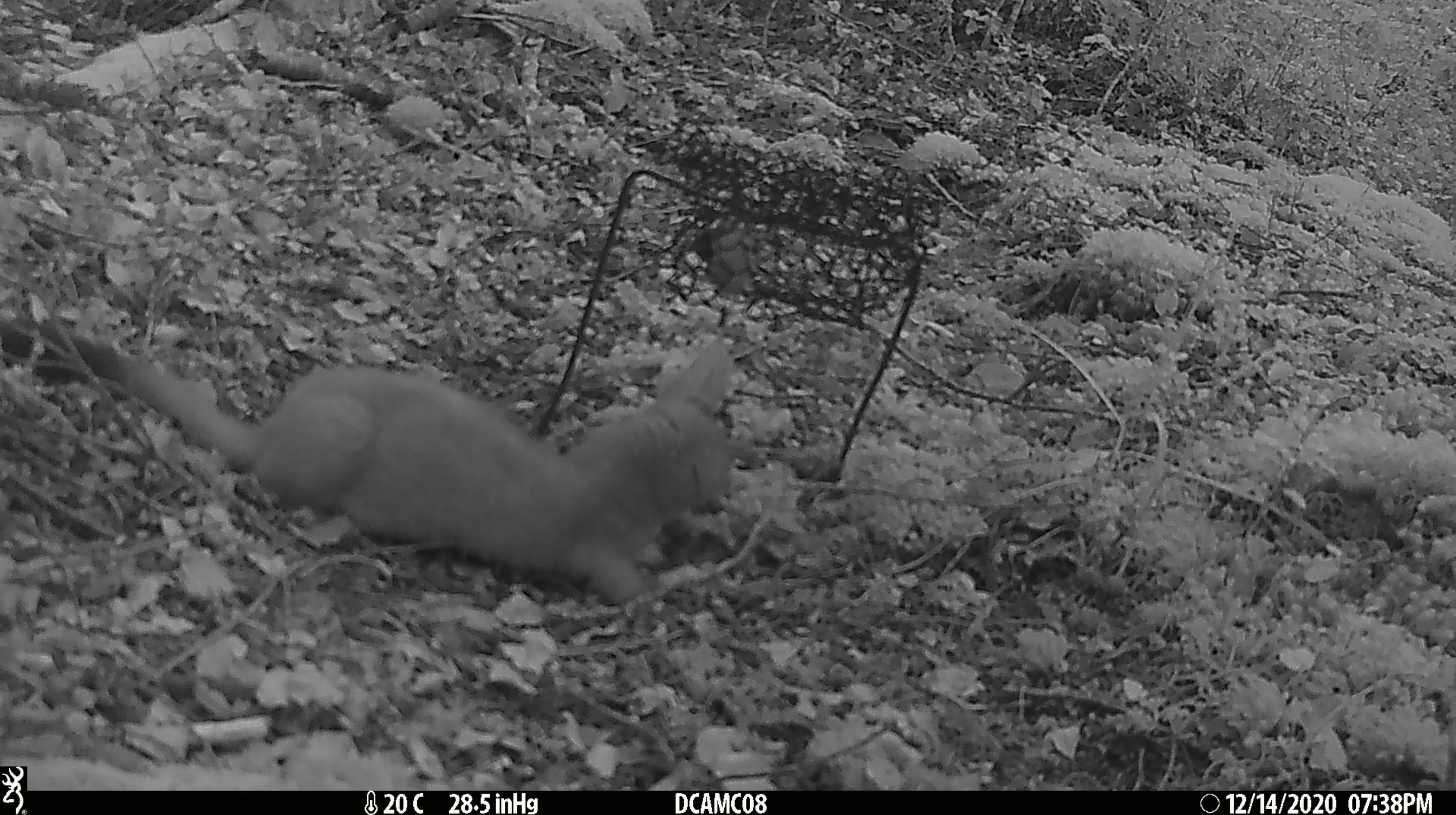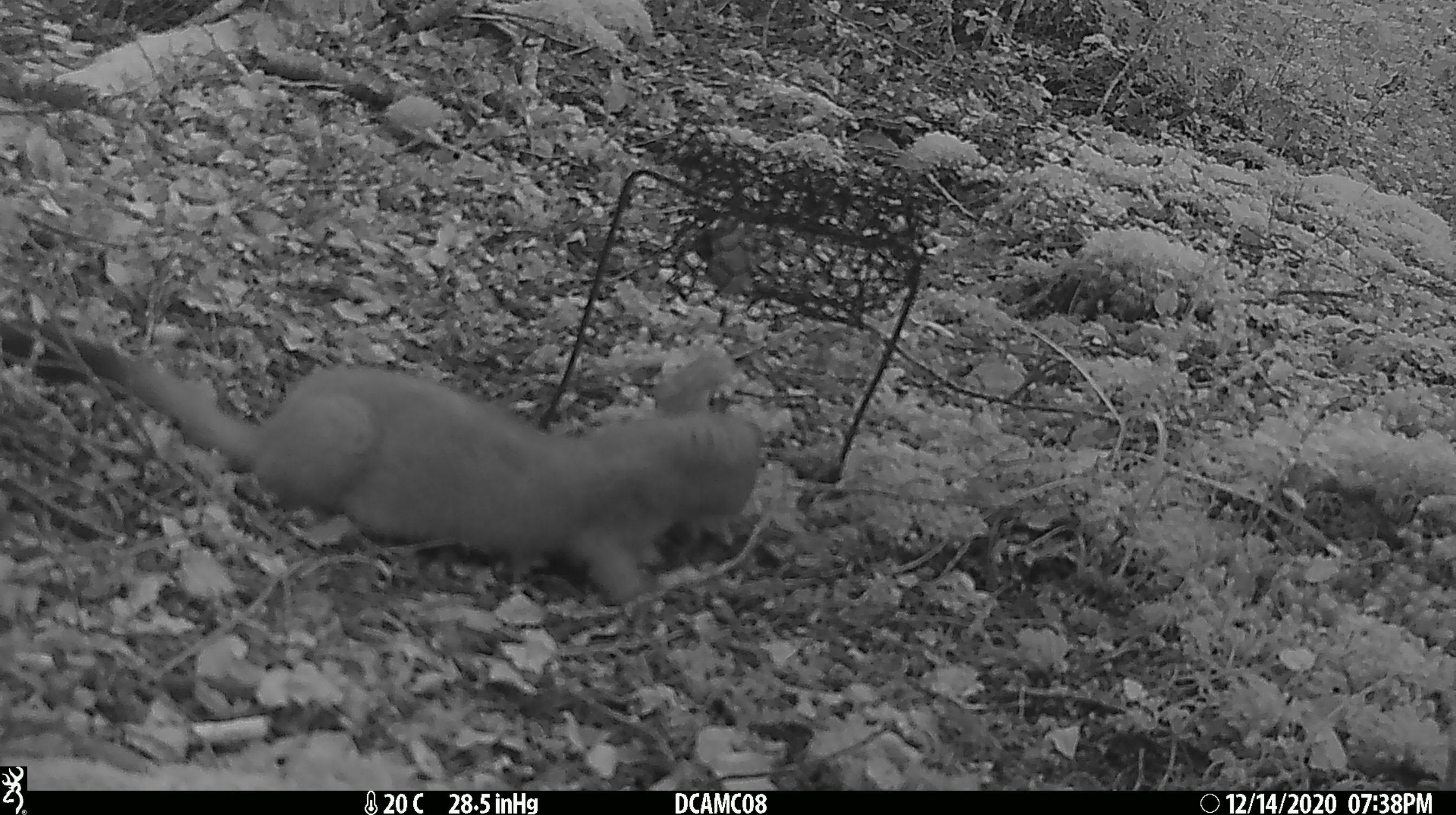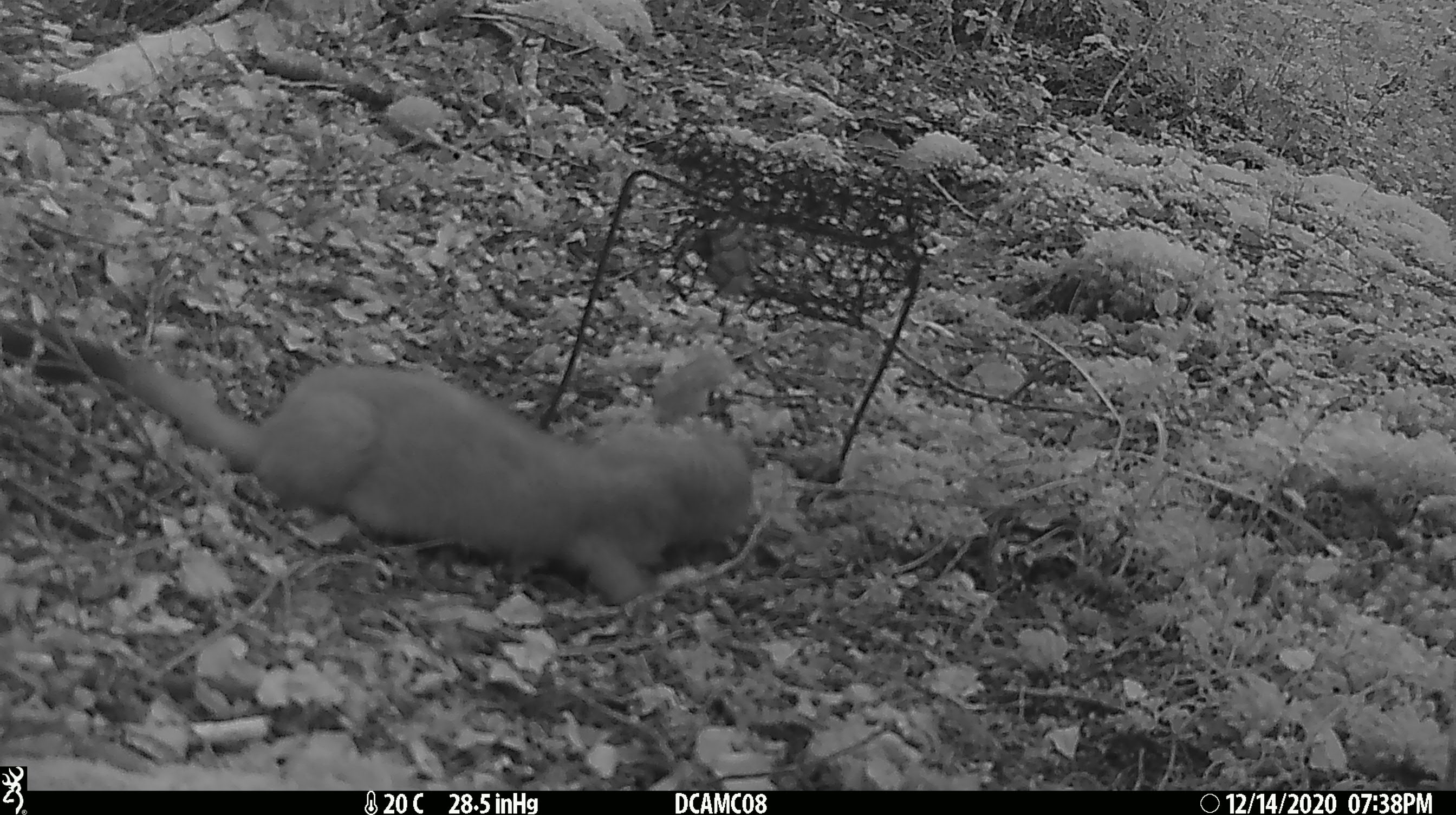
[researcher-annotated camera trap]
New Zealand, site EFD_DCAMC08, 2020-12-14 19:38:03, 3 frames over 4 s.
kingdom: Animalia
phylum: Chordata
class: Mammalia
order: Carnivora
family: Mustelidae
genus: Mustela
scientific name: Mustela erminea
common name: stoat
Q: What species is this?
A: Stoat (Mustela erminea).